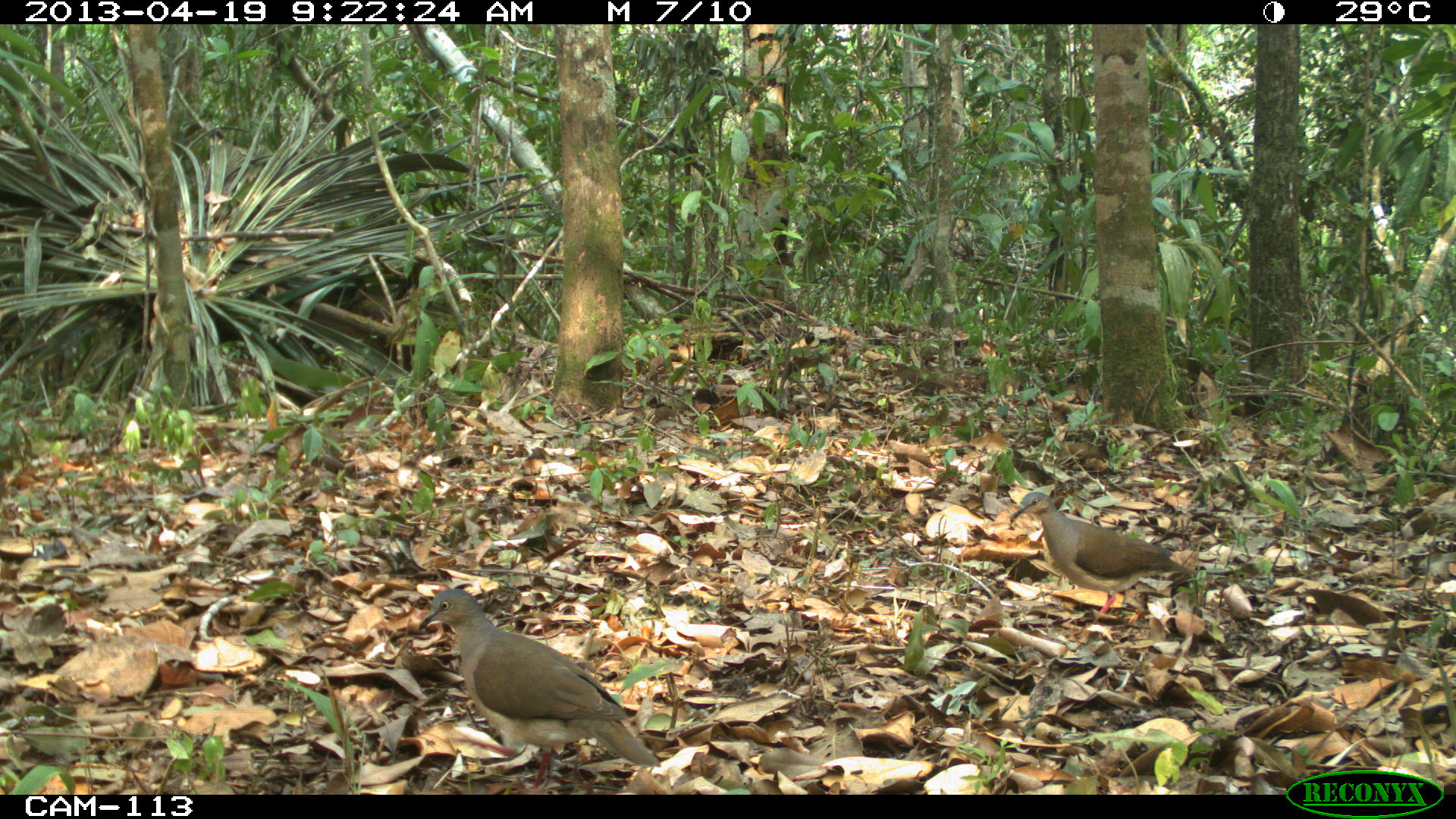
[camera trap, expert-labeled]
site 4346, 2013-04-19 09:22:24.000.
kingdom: Animalia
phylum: Chordata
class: Aves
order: Columbiformes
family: Columbidae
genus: Leptotila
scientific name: Leptotila plumbeiceps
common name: gray-headed dove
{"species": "Leptotila plumbeiceps (gray-headed dove)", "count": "2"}